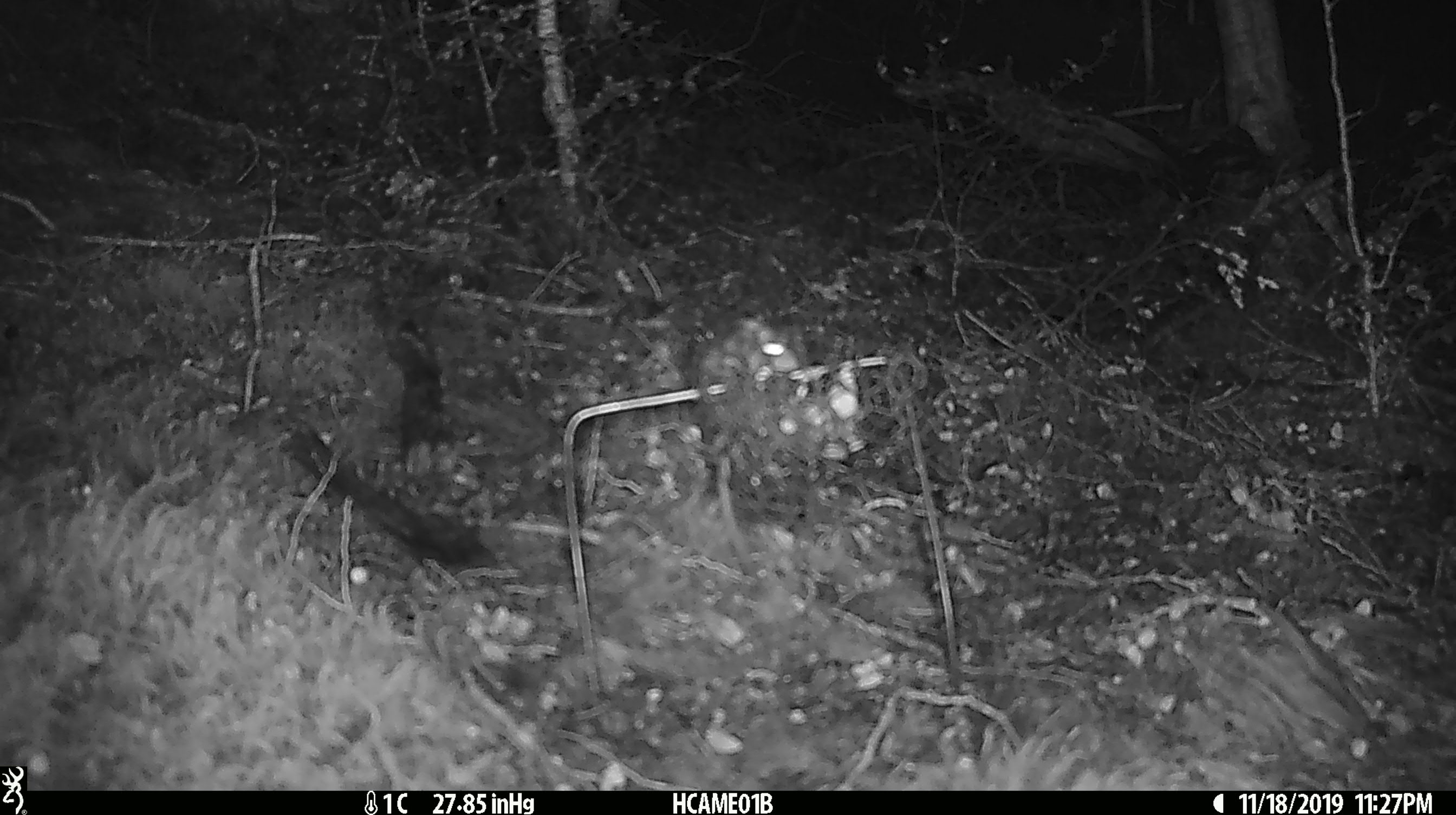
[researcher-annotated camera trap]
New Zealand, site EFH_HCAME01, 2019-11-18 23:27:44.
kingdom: Animalia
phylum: Chordata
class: Mammalia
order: Rodentia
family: Muridae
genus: Mus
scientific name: Mus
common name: mouse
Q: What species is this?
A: Mouse (Mus).